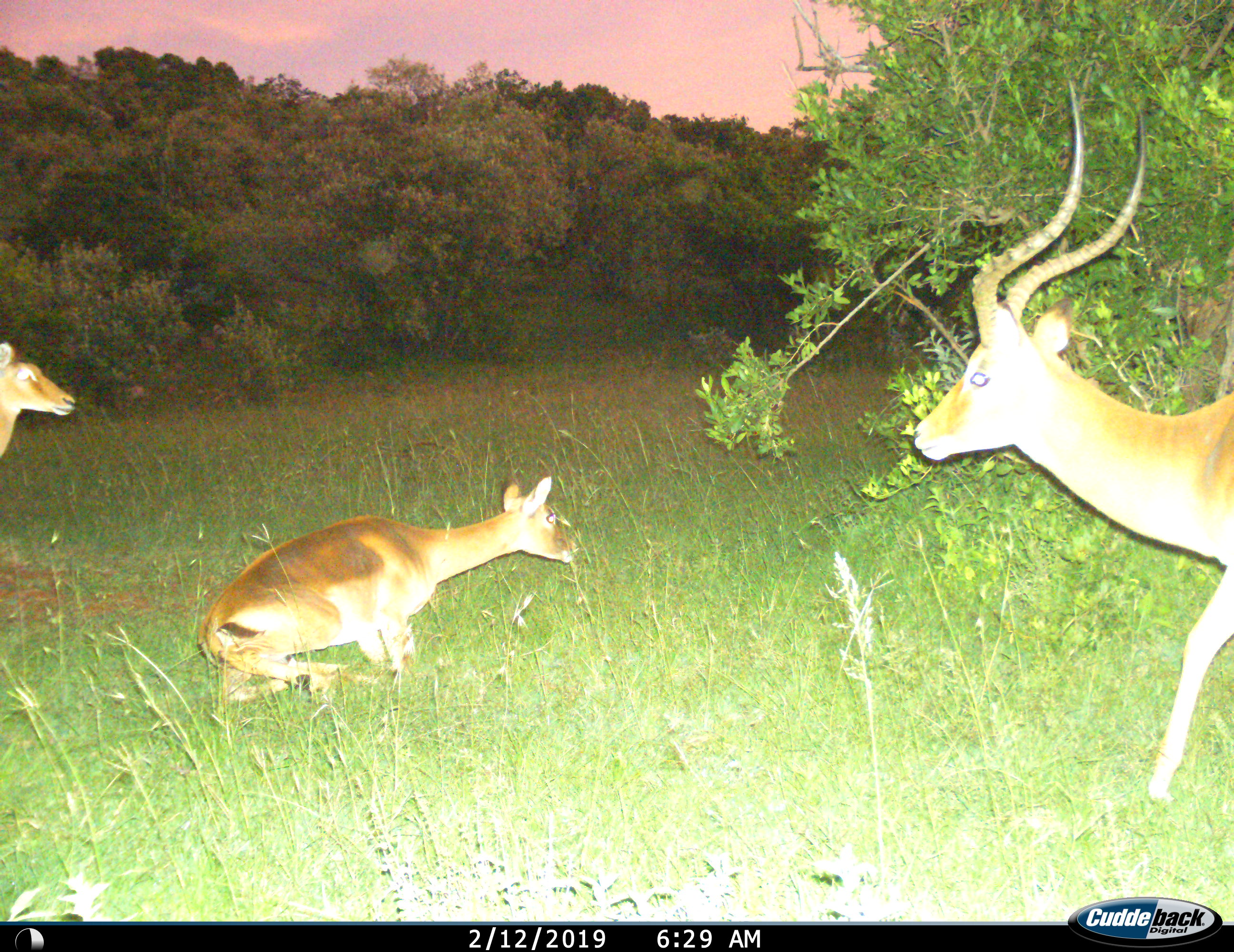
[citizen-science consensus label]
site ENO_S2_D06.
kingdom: Animalia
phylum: Chordata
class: Mammalia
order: Artiodactyla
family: Bovidae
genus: Aepyceros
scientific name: Aepyceros melampus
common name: impala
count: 3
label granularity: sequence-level